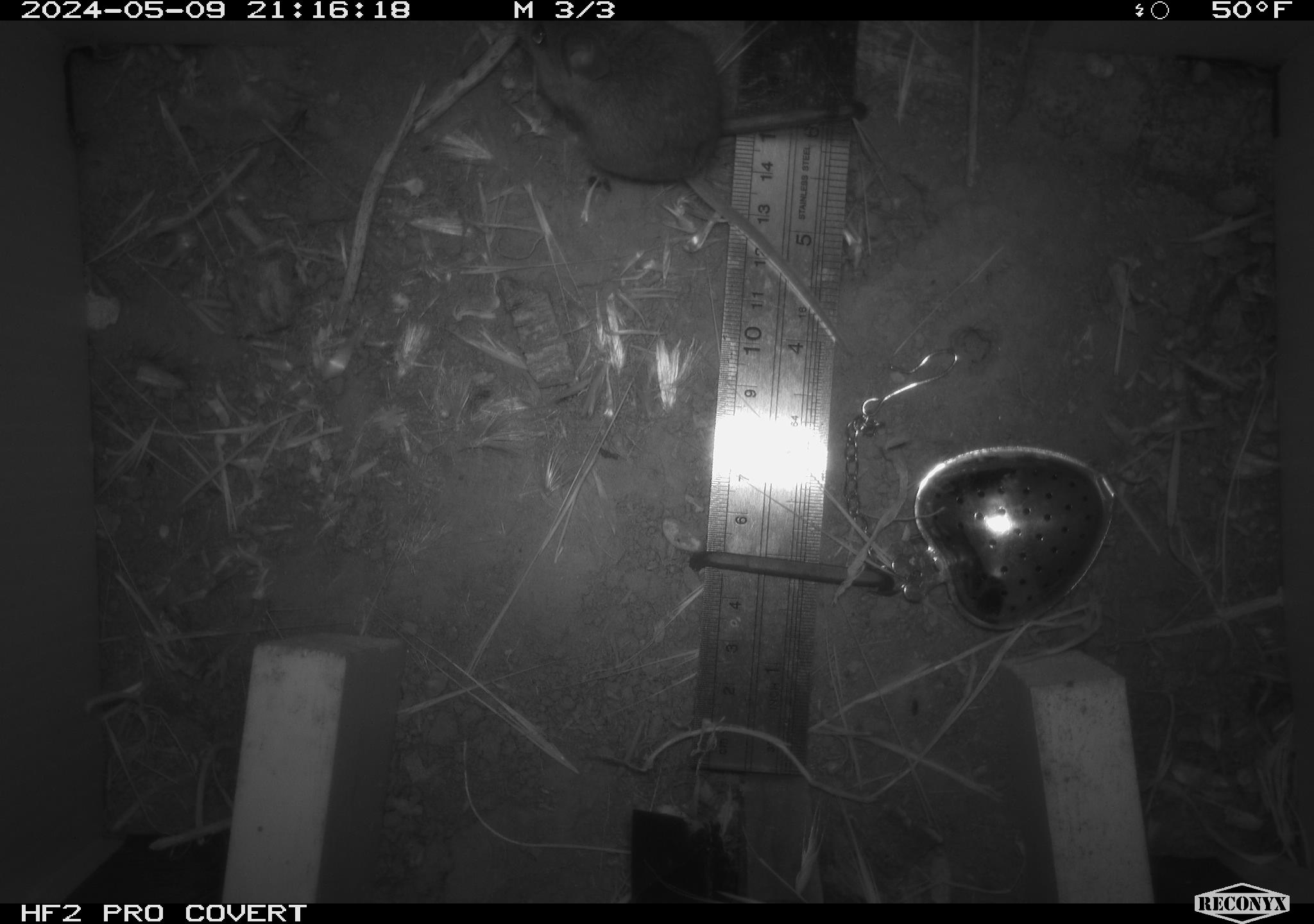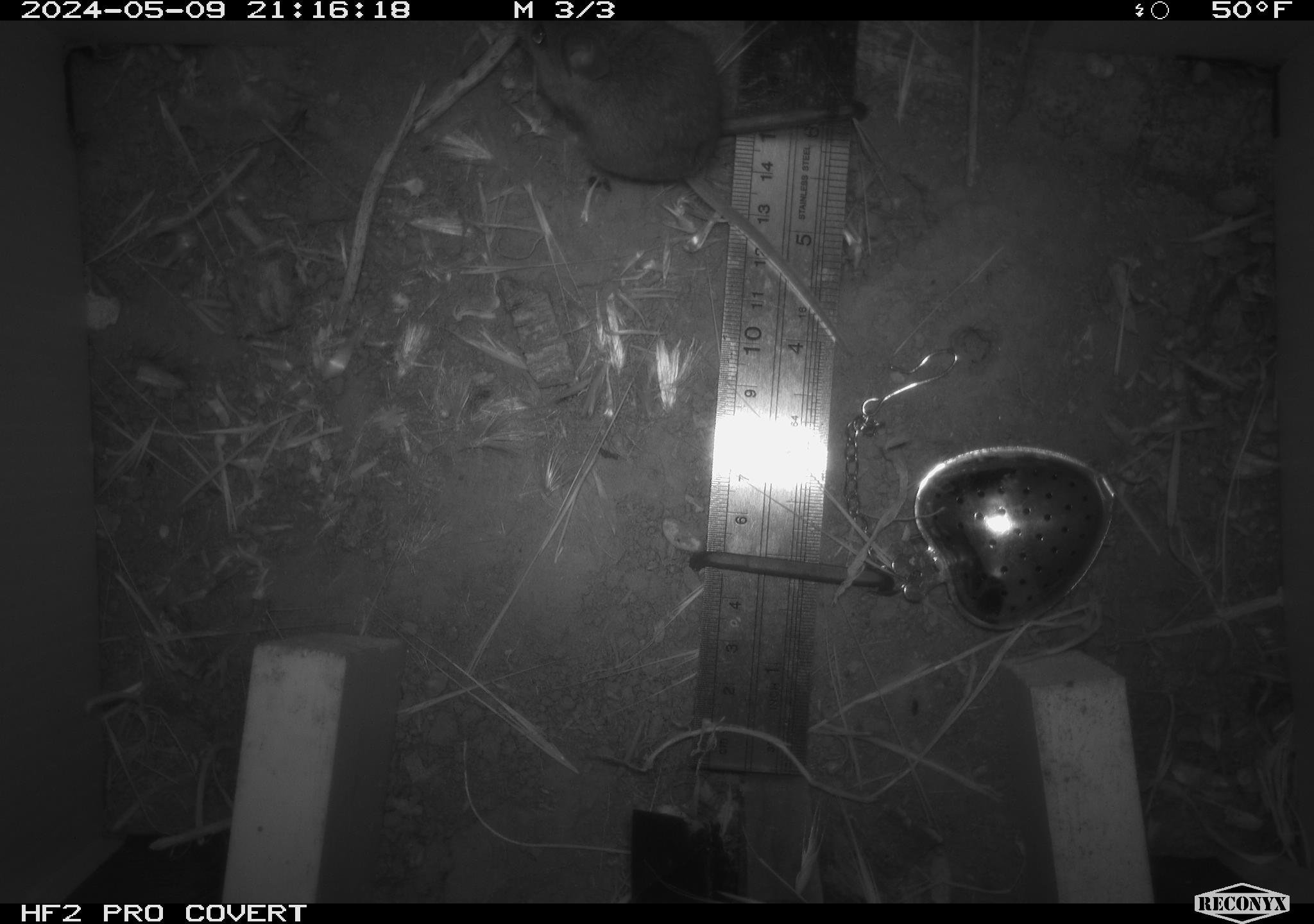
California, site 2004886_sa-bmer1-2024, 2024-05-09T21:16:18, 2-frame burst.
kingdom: Animalia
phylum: Chordata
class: Mammalia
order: Rodentia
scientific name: Rodentia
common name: mouse species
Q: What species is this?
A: Mouse species (Rodentia).